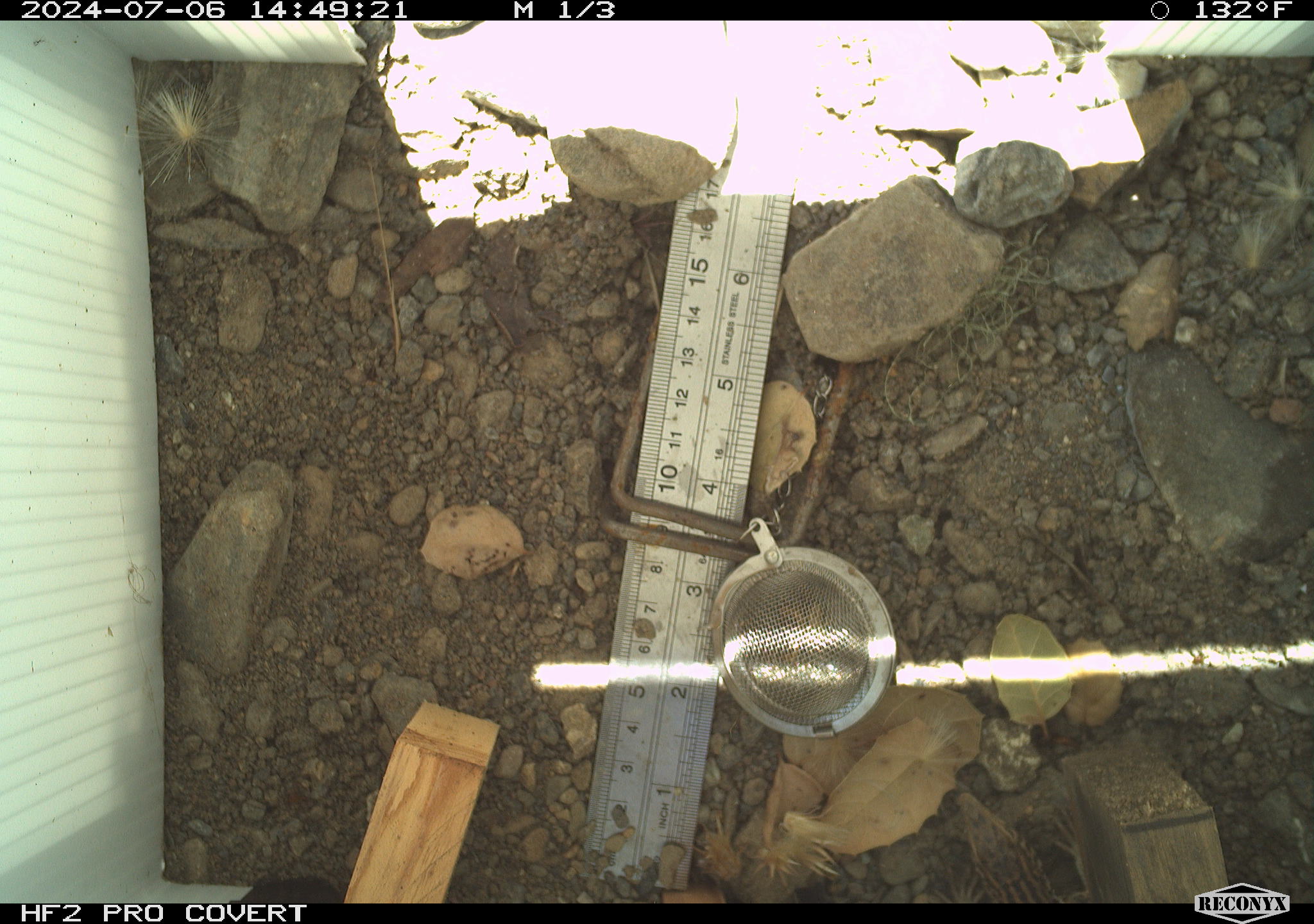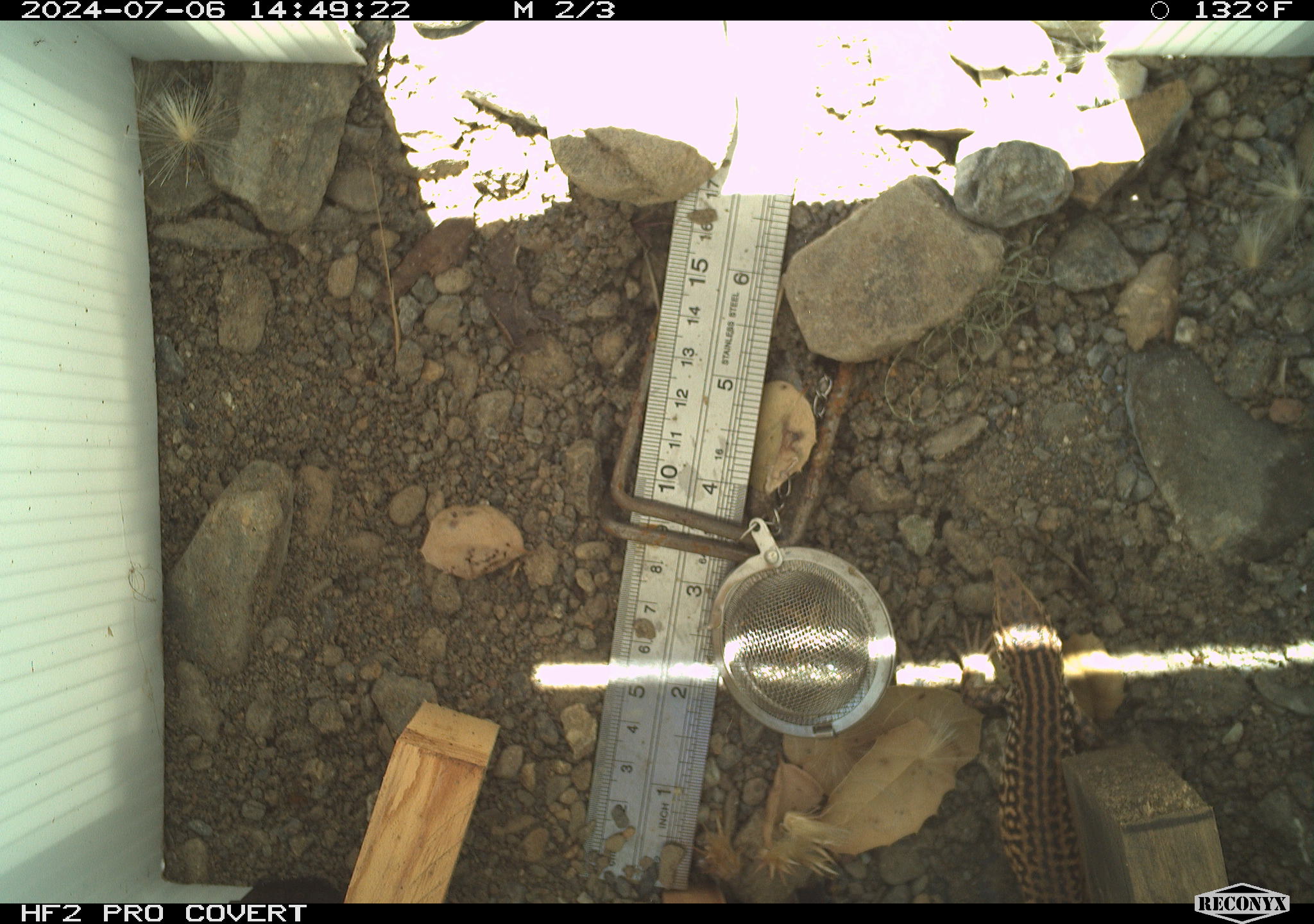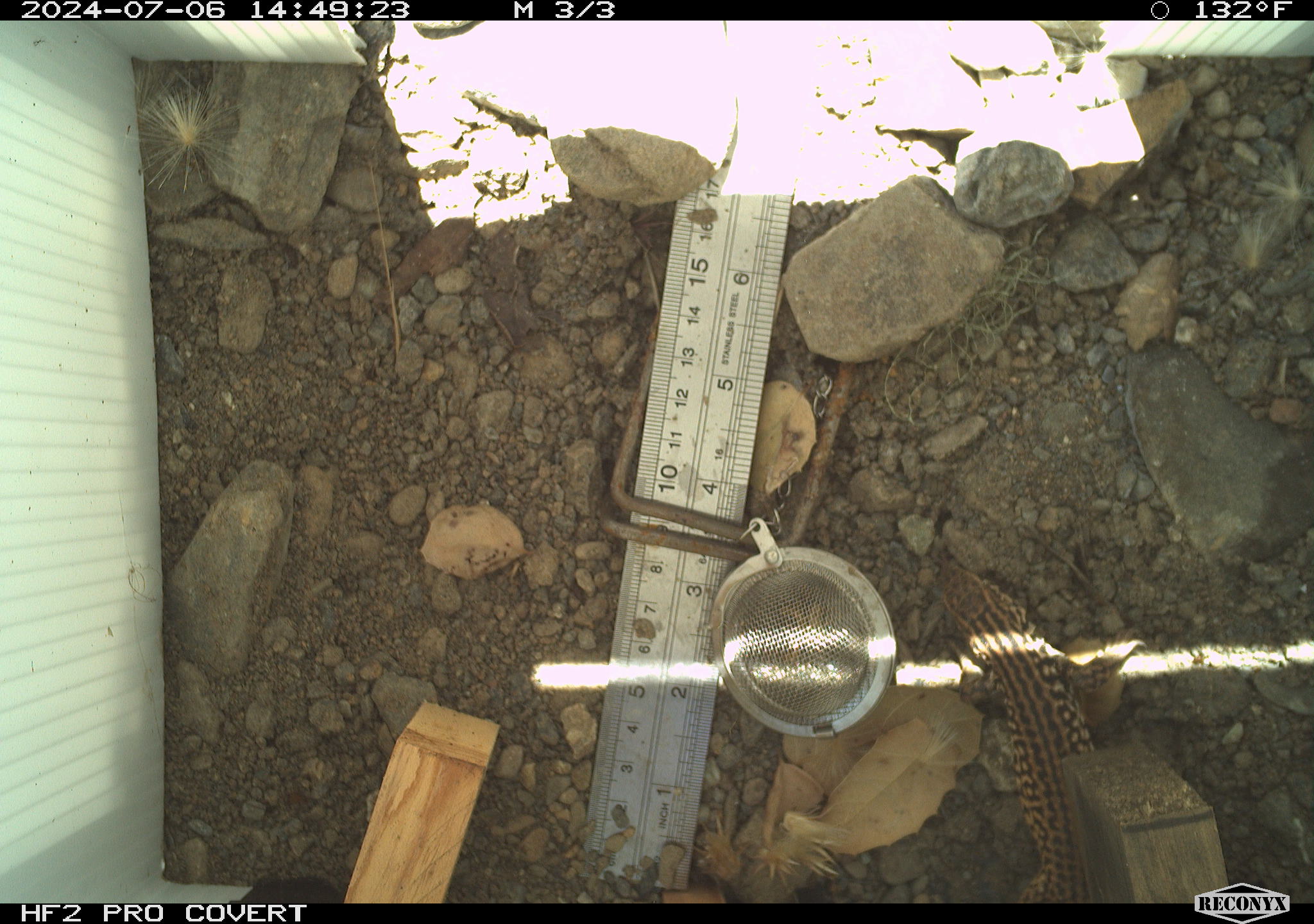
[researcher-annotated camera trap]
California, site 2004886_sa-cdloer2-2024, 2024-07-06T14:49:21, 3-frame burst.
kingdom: Animalia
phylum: Chordata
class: Reptilia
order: Squamata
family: Teiidae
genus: Aspidoscelis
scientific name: Aspidoscelis tigris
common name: western whiptail